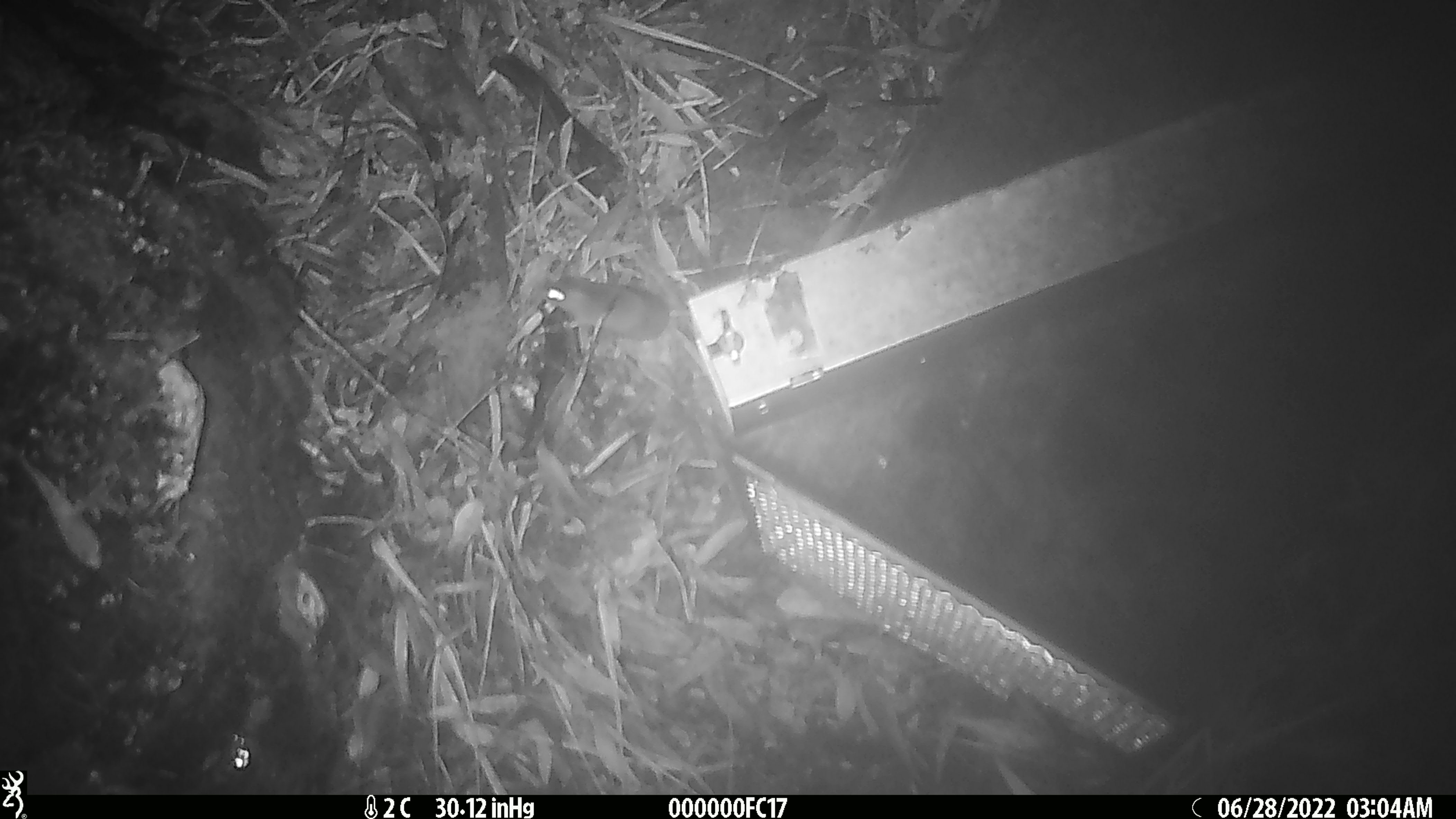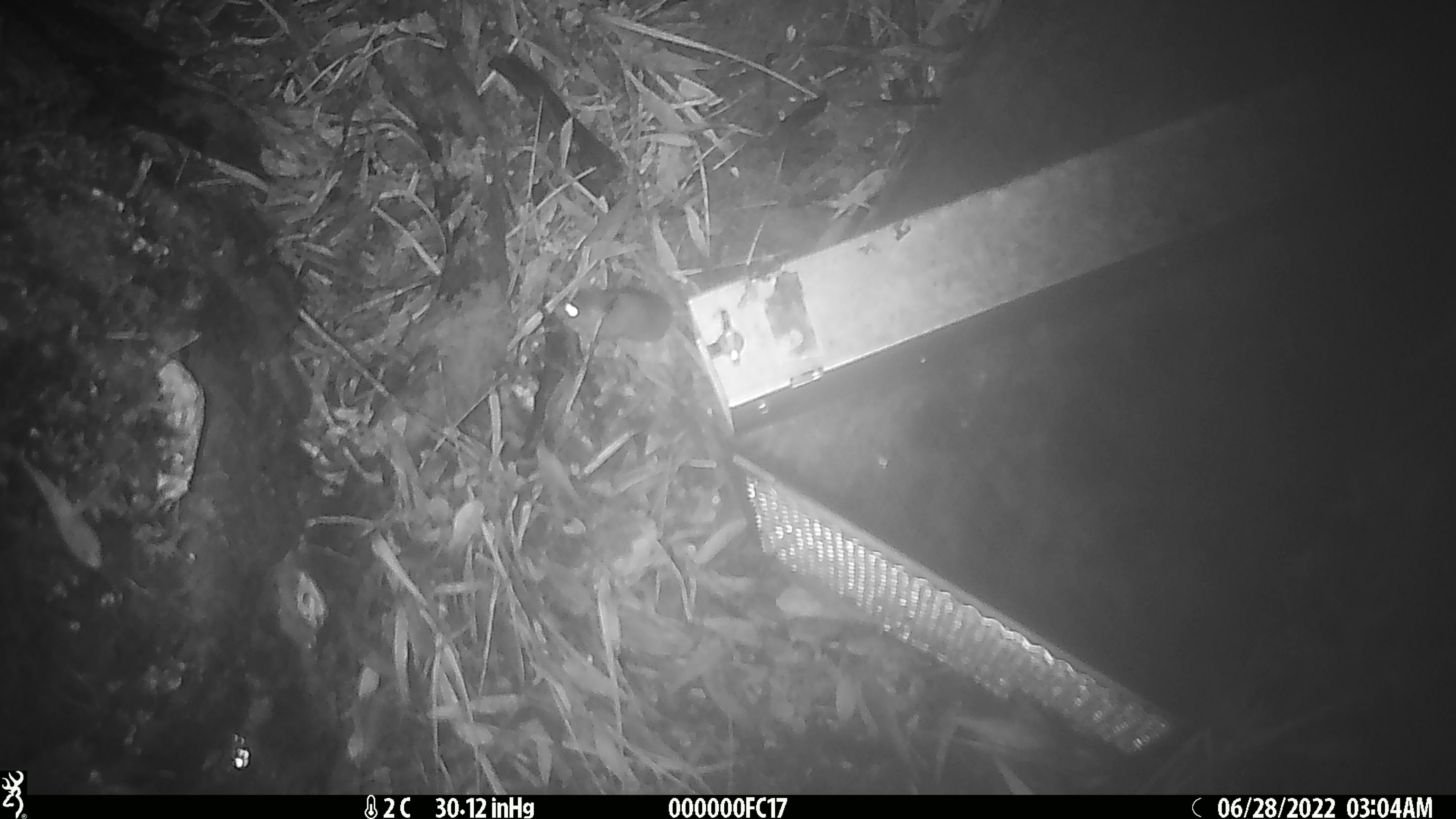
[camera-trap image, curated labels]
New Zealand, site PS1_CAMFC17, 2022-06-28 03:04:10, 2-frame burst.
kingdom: Animalia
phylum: Chordata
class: Mammalia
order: Rodentia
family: Muridae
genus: Mus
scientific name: Mus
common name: mouse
Mouse (Mus).